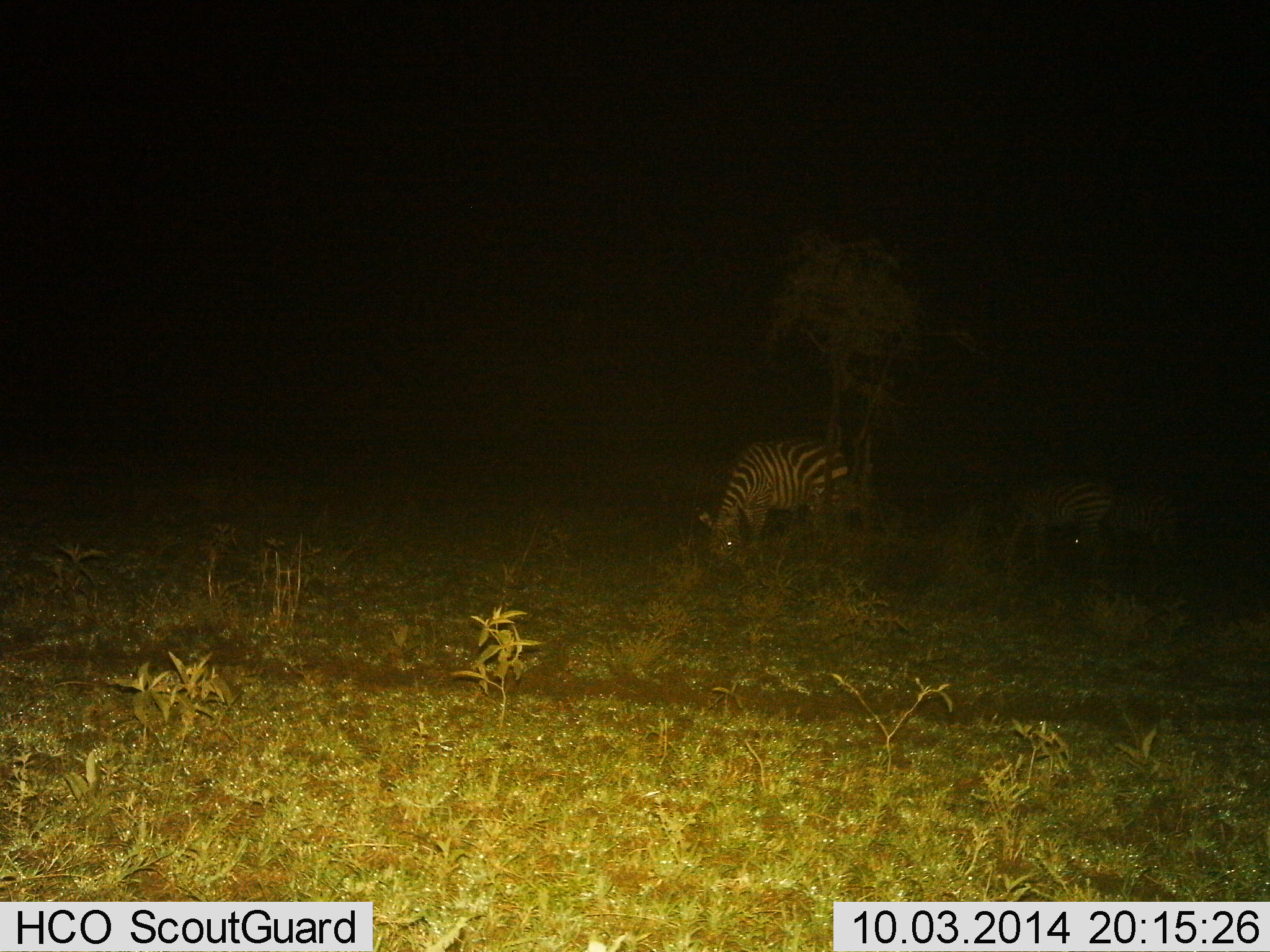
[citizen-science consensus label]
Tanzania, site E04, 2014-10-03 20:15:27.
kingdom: Animalia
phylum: Chordata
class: Mammalia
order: Perissodactyla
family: Equidae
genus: Equus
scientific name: Equus quagga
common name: plains zebra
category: zebra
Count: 2.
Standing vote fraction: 10%.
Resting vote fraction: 0%.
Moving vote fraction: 0%.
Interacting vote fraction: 0%.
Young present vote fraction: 10%.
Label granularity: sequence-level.